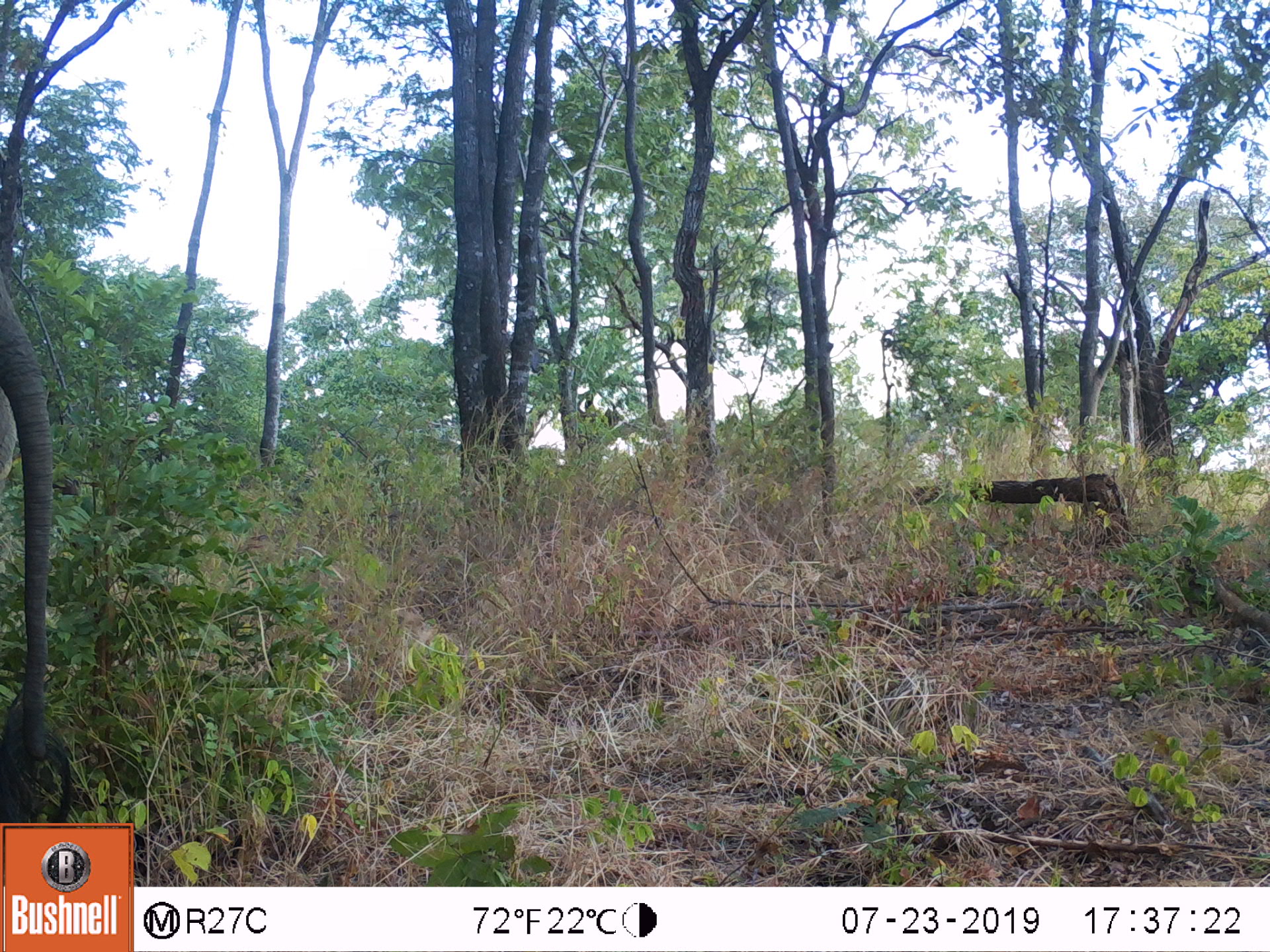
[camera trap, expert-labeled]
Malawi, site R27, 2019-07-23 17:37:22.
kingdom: Animalia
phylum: Chordata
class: Mammalia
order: Proboscidea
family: Elephantidae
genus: Loxodonta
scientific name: Loxodonta africana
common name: african savanna elephant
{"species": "african savanna elephant (Loxodonta africana)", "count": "1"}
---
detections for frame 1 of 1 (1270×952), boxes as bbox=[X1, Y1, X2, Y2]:
african savanna elephant: bbox=[0, 257, 86, 821]